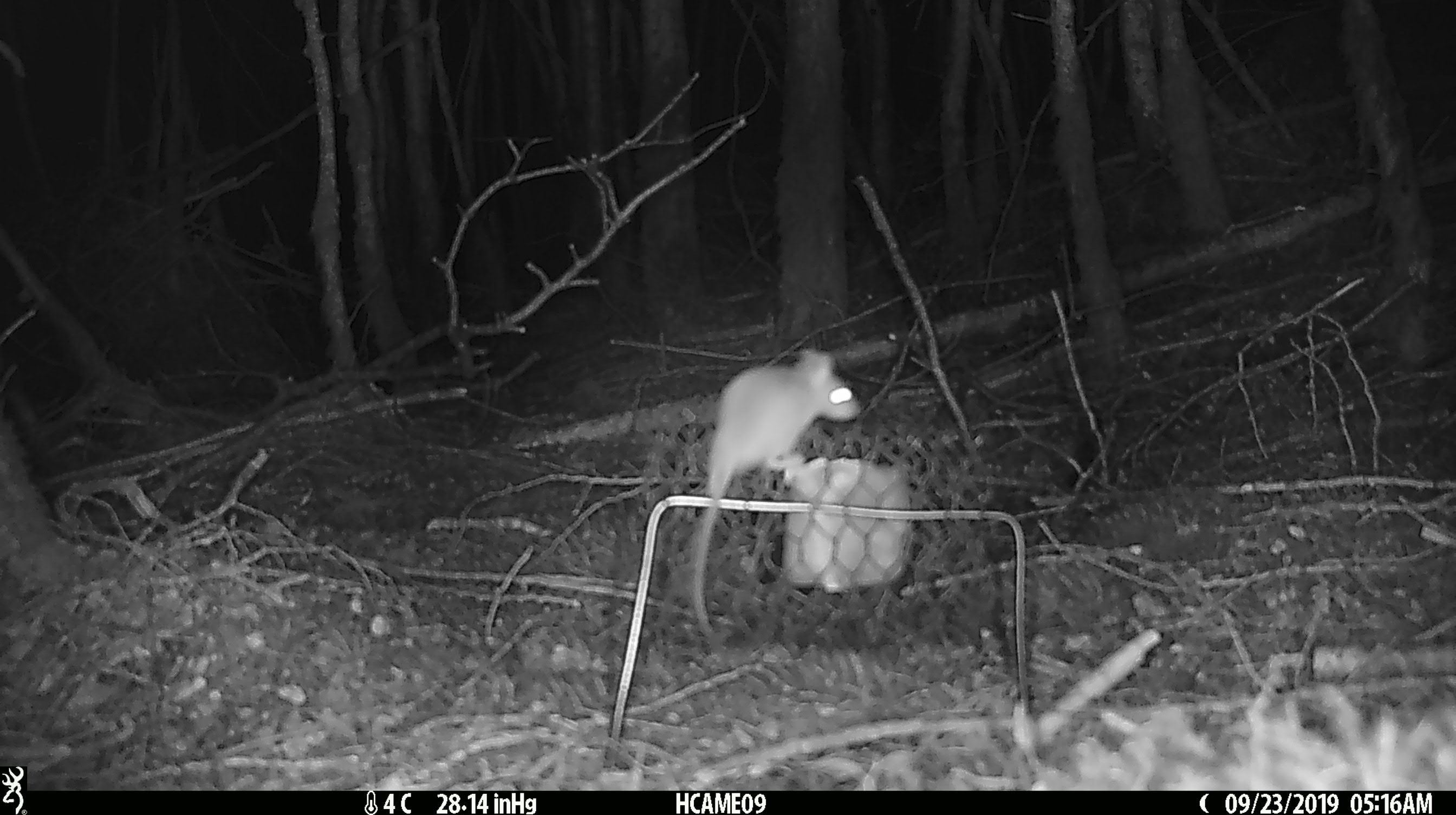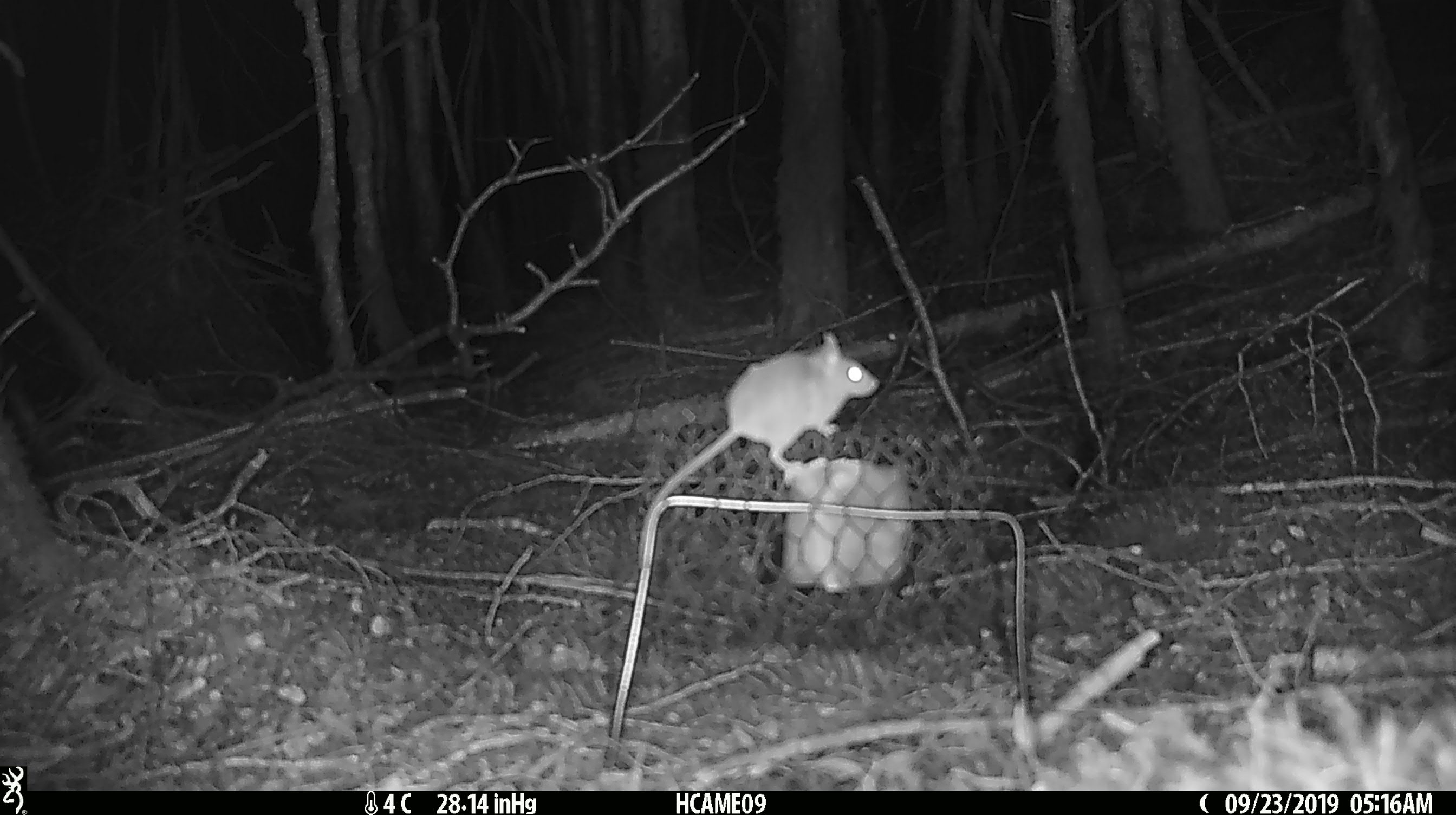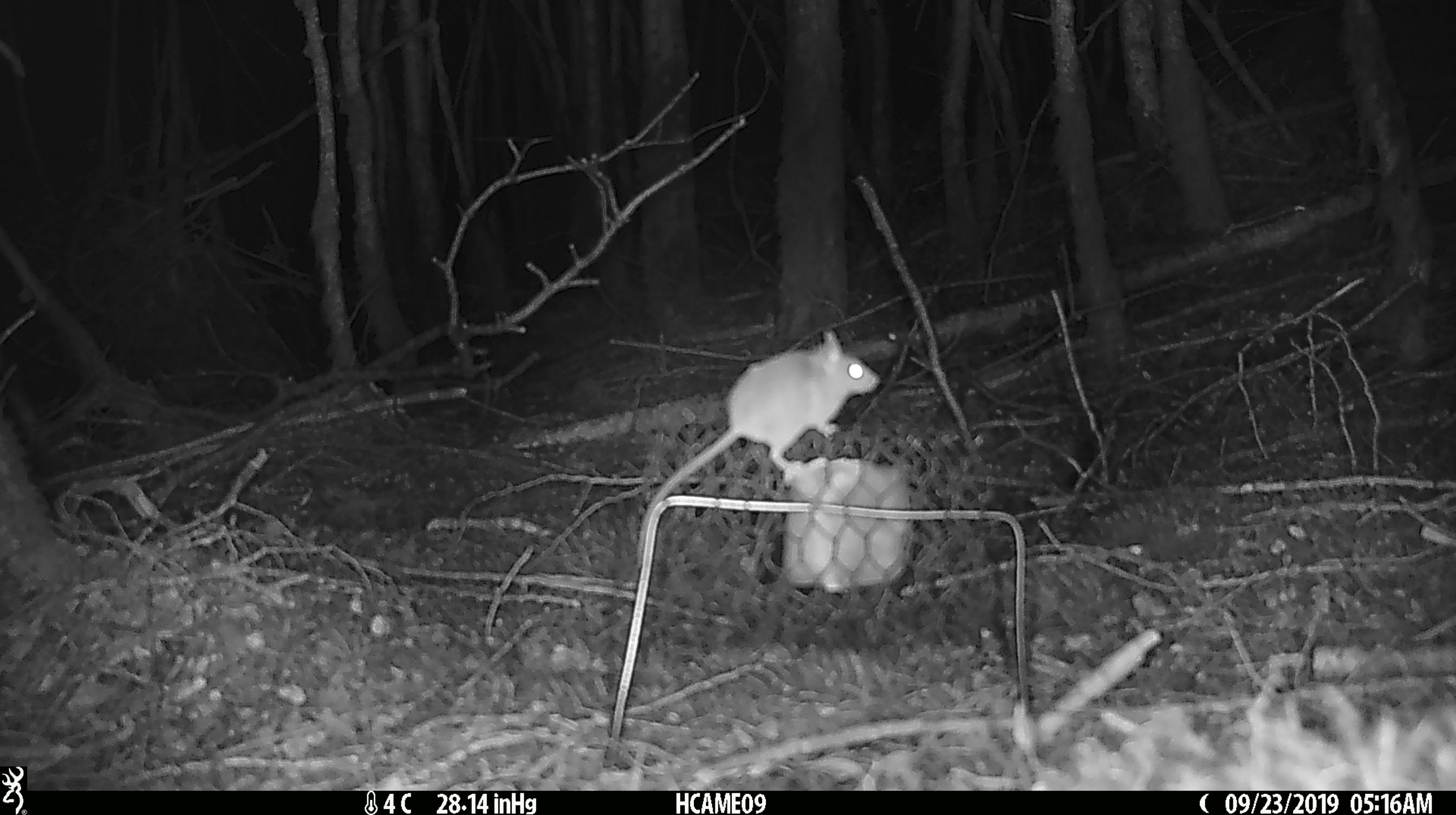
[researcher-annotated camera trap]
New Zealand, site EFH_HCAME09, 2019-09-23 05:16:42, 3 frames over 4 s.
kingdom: Animalia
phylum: Chordata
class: Mammalia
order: Rodentia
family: Muridae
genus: Mus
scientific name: Mus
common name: mouse